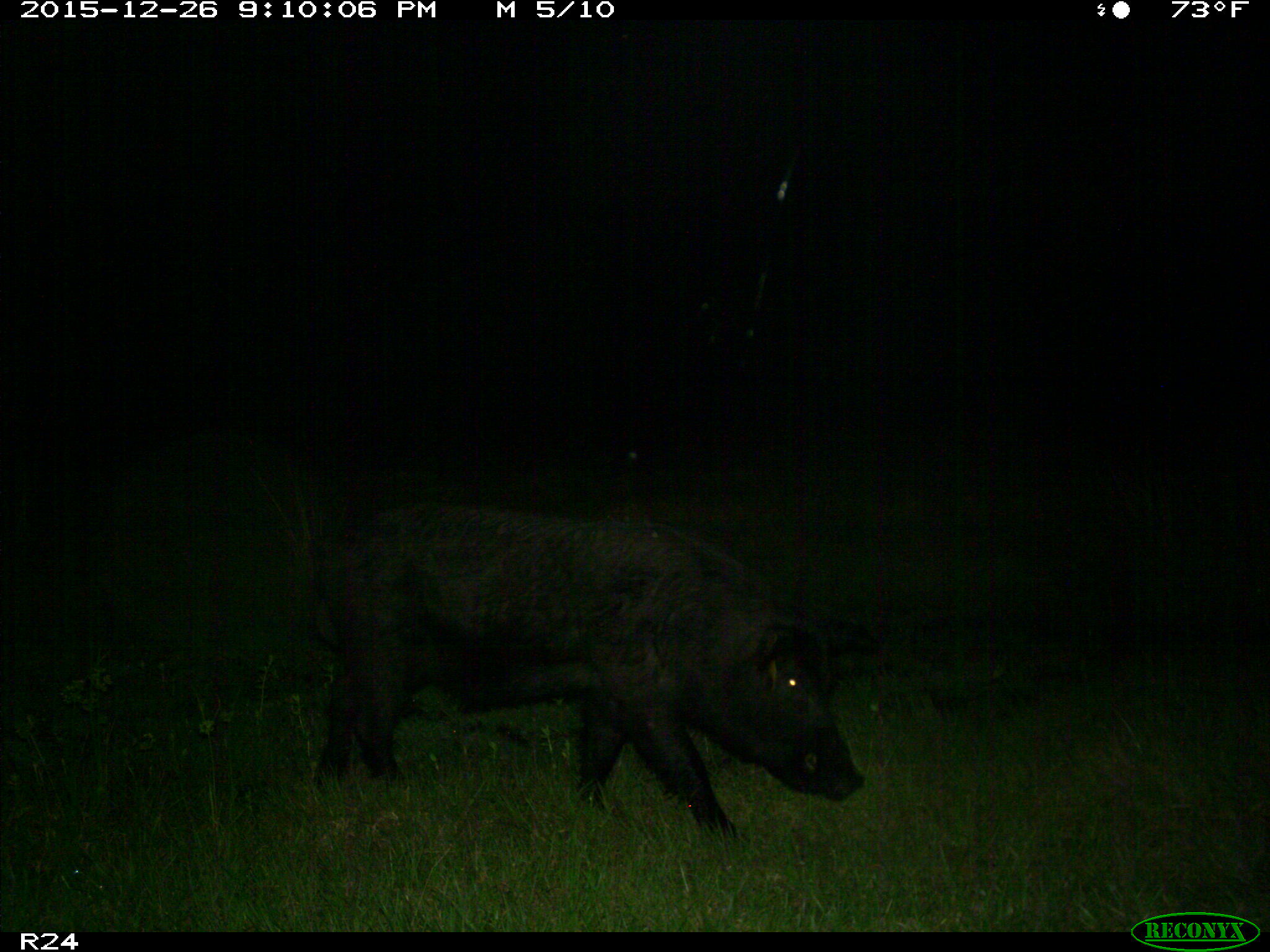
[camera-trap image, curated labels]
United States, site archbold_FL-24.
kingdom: Animalia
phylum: Chordata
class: Mammalia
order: Artiodactyla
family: Suidae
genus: Sus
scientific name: Sus scrofa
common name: wild boar